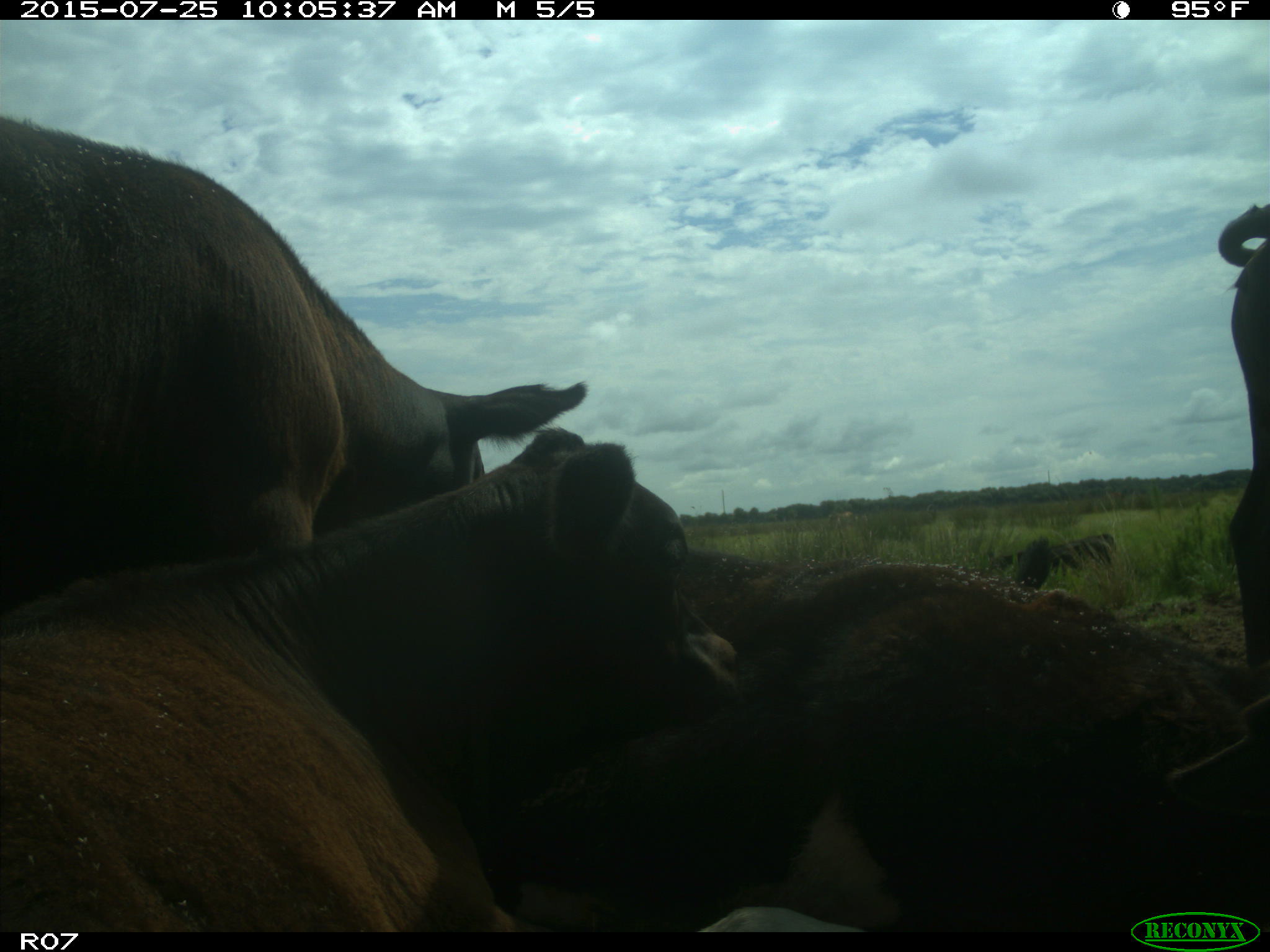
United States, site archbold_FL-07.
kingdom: Animalia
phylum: Chordata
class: Mammalia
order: Artiodactyla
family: Bovidae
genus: Bos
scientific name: Bos taurus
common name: domestic cow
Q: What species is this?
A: Bos taurus (domestic cow).